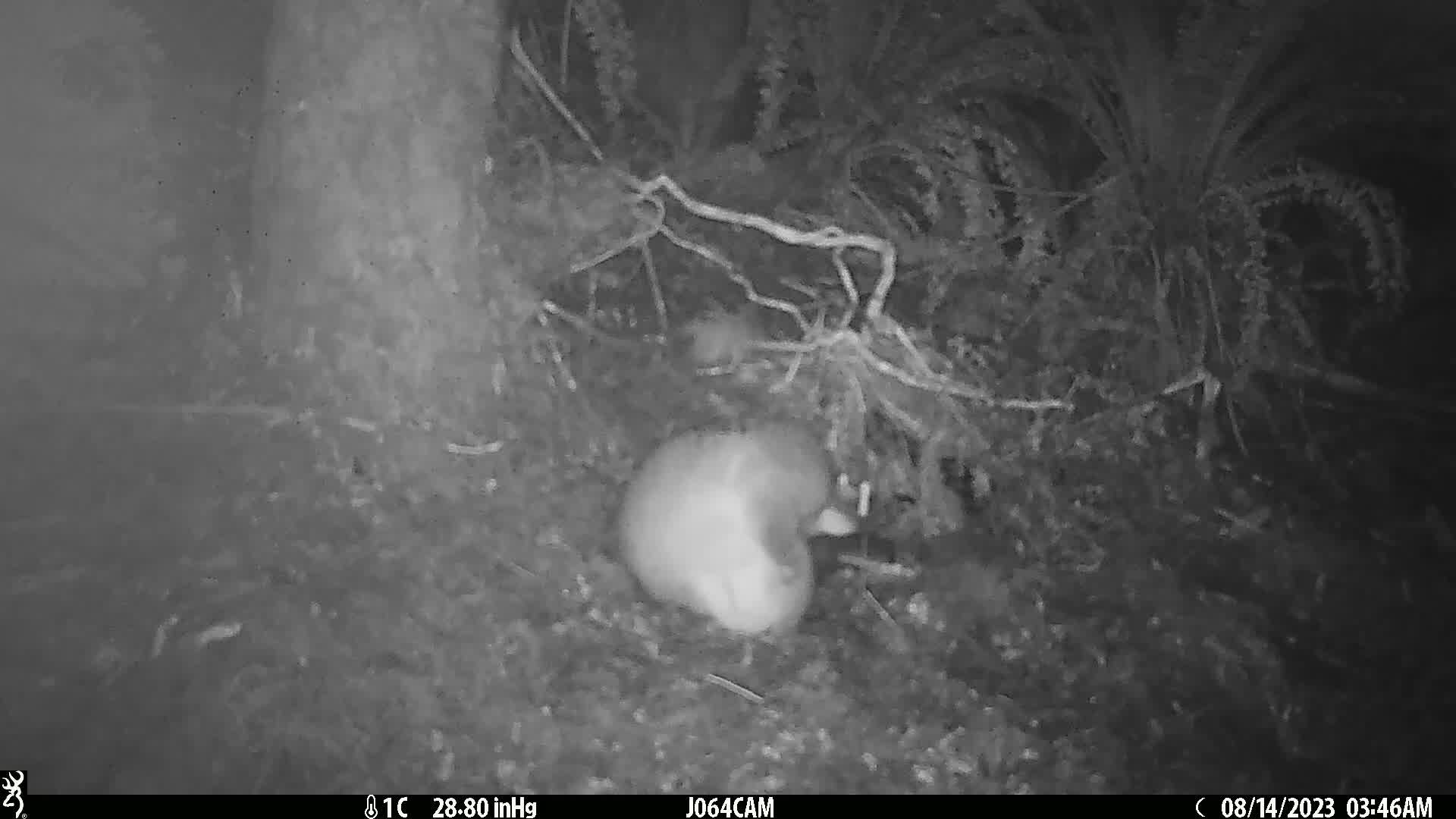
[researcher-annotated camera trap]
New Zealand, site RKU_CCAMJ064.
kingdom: Animalia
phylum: Chordata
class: Mammalia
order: Diprotodontia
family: Phalangeridae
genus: Trichosurus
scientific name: Trichosurus vulpecula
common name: common brushtail possum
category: possum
Possum (common brushtail possum) (Trichosurus vulpecula).